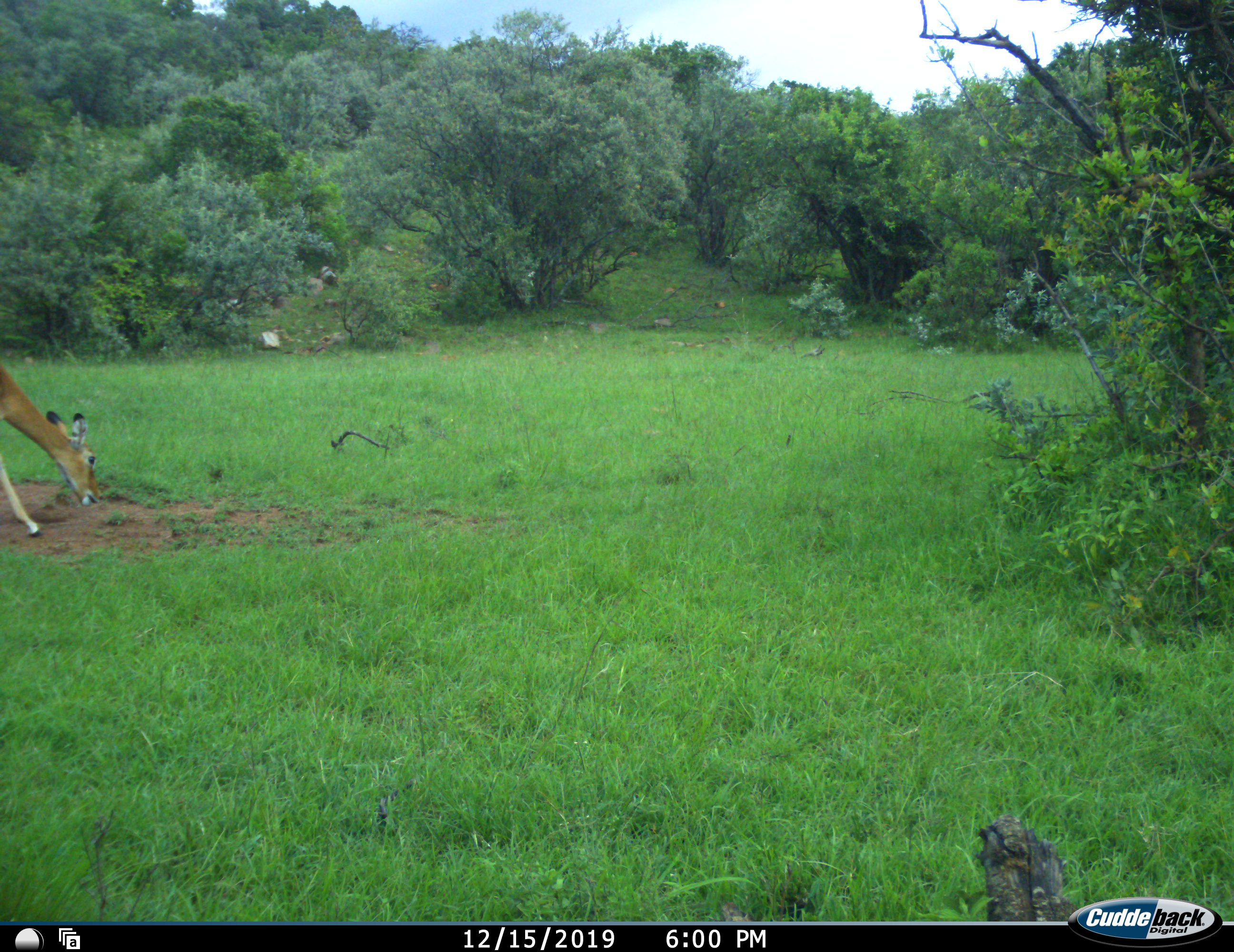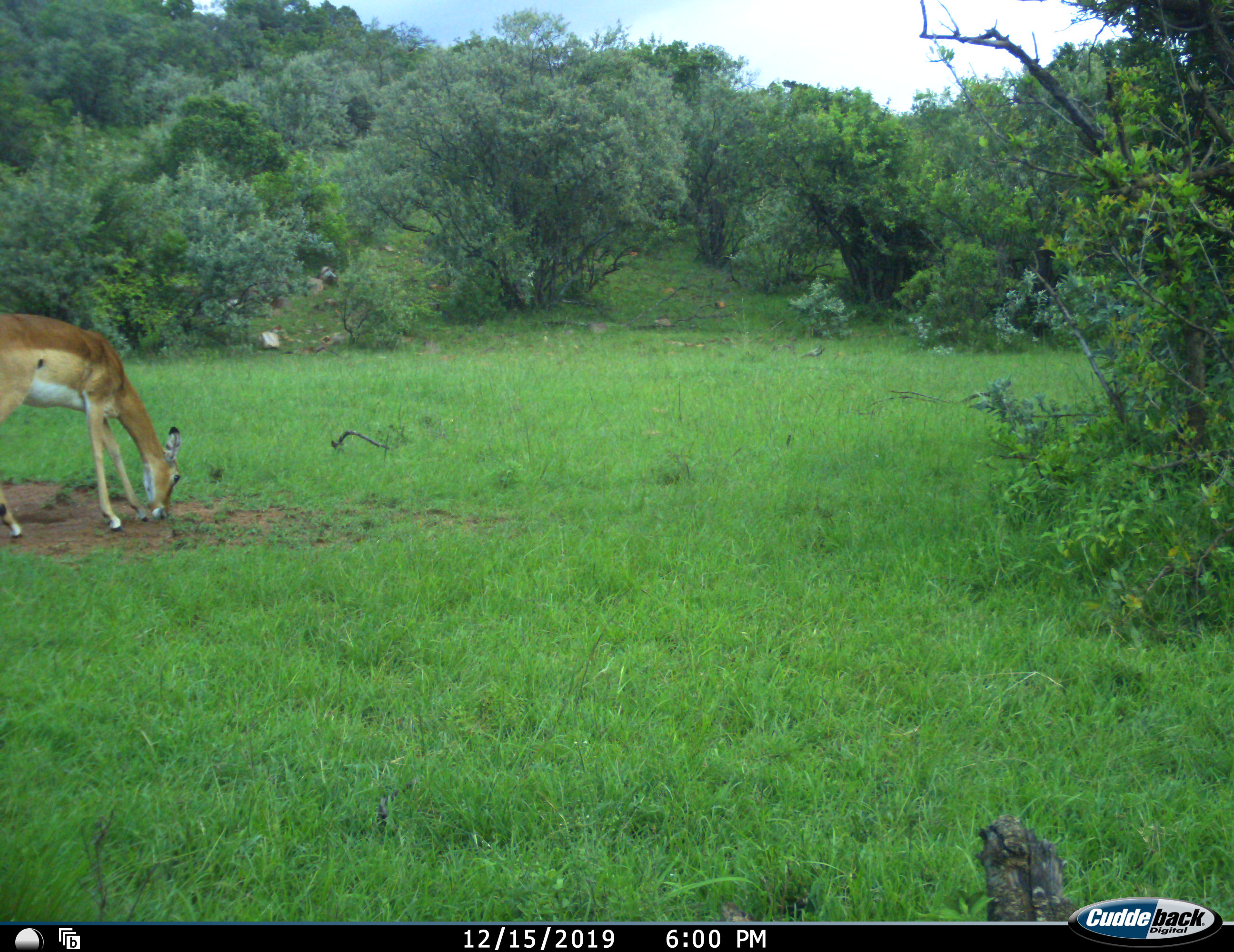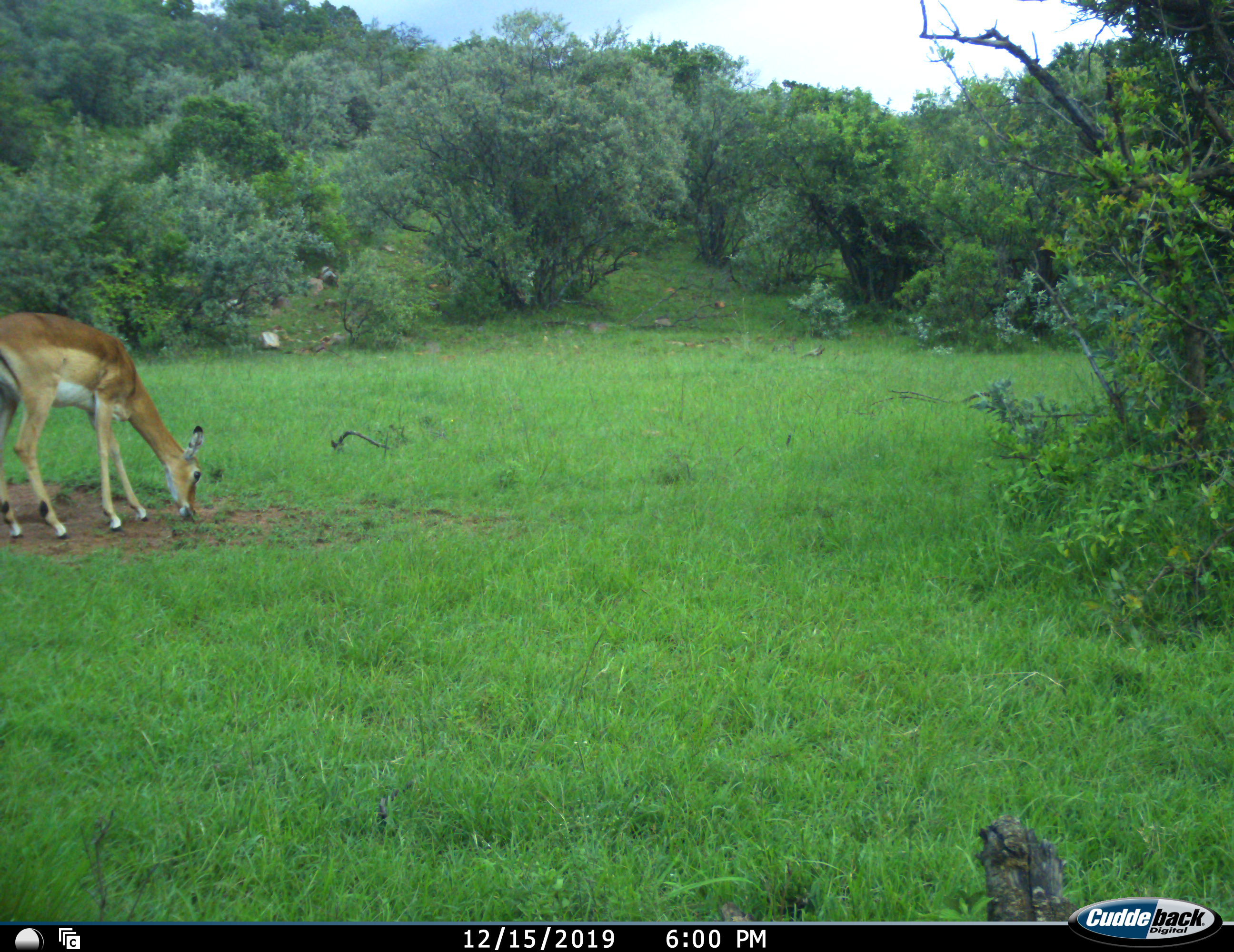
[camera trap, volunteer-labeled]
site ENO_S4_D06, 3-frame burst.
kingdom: Animalia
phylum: Chordata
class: Mammalia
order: Artiodactyla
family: Bovidae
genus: Aepyceros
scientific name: Aepyceros melampus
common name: impala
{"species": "impala (Aepyceros melampus)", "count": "1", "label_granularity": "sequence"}